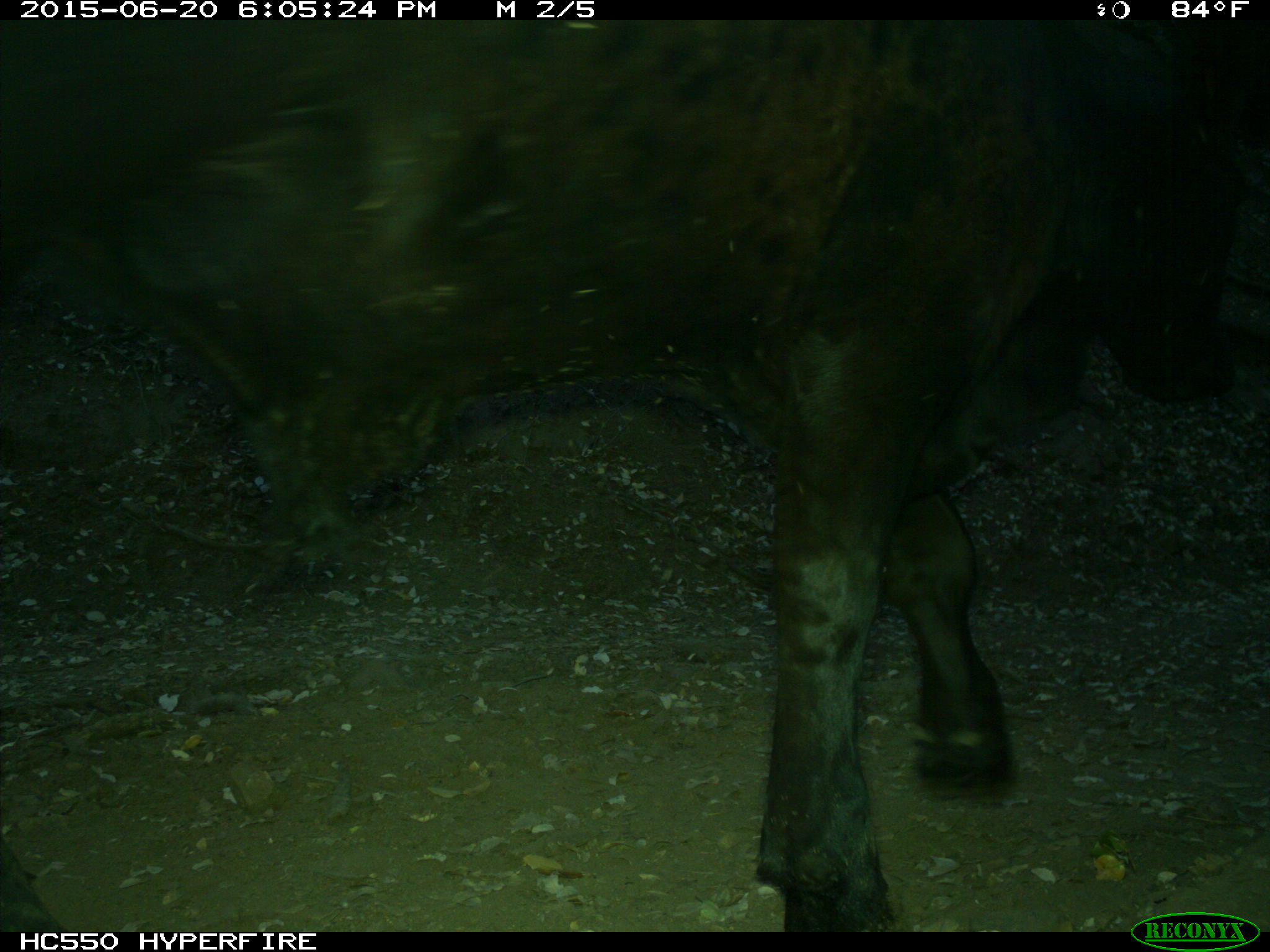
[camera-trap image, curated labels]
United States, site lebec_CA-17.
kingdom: Animalia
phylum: Chordata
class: Mammalia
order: Artiodactyla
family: Bovidae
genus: Bos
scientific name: Bos taurus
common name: domestic cow